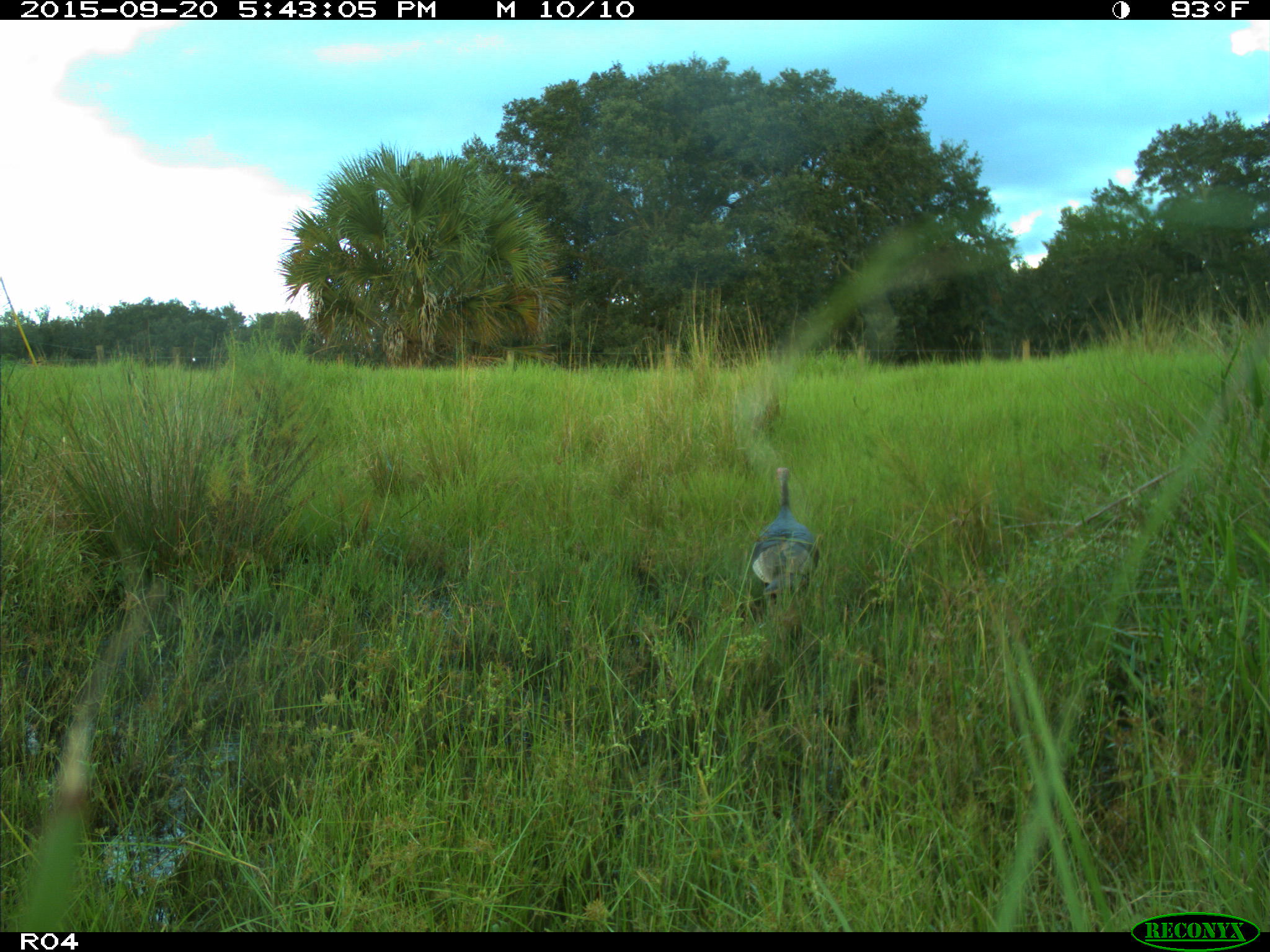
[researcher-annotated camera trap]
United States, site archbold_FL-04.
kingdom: Animalia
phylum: Chordata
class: Aves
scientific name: Aves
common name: birds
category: unidentified bird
Unidentified bird (birds) (Aves).